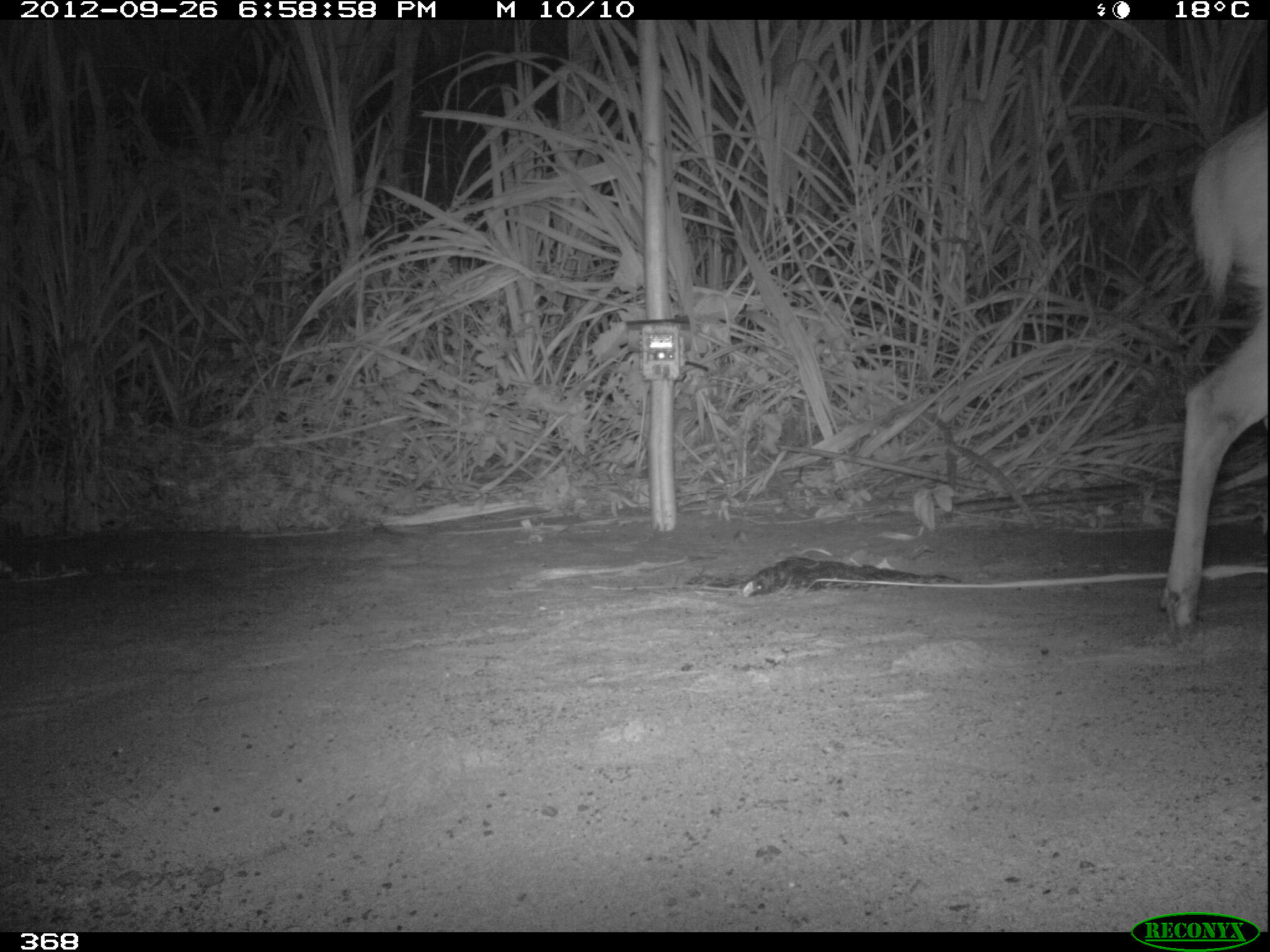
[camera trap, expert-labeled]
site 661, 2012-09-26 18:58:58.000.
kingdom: Animalia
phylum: Chordata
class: Mammalia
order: Artiodactyla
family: Cervidae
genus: Mazama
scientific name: Mazama americana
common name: red brocket